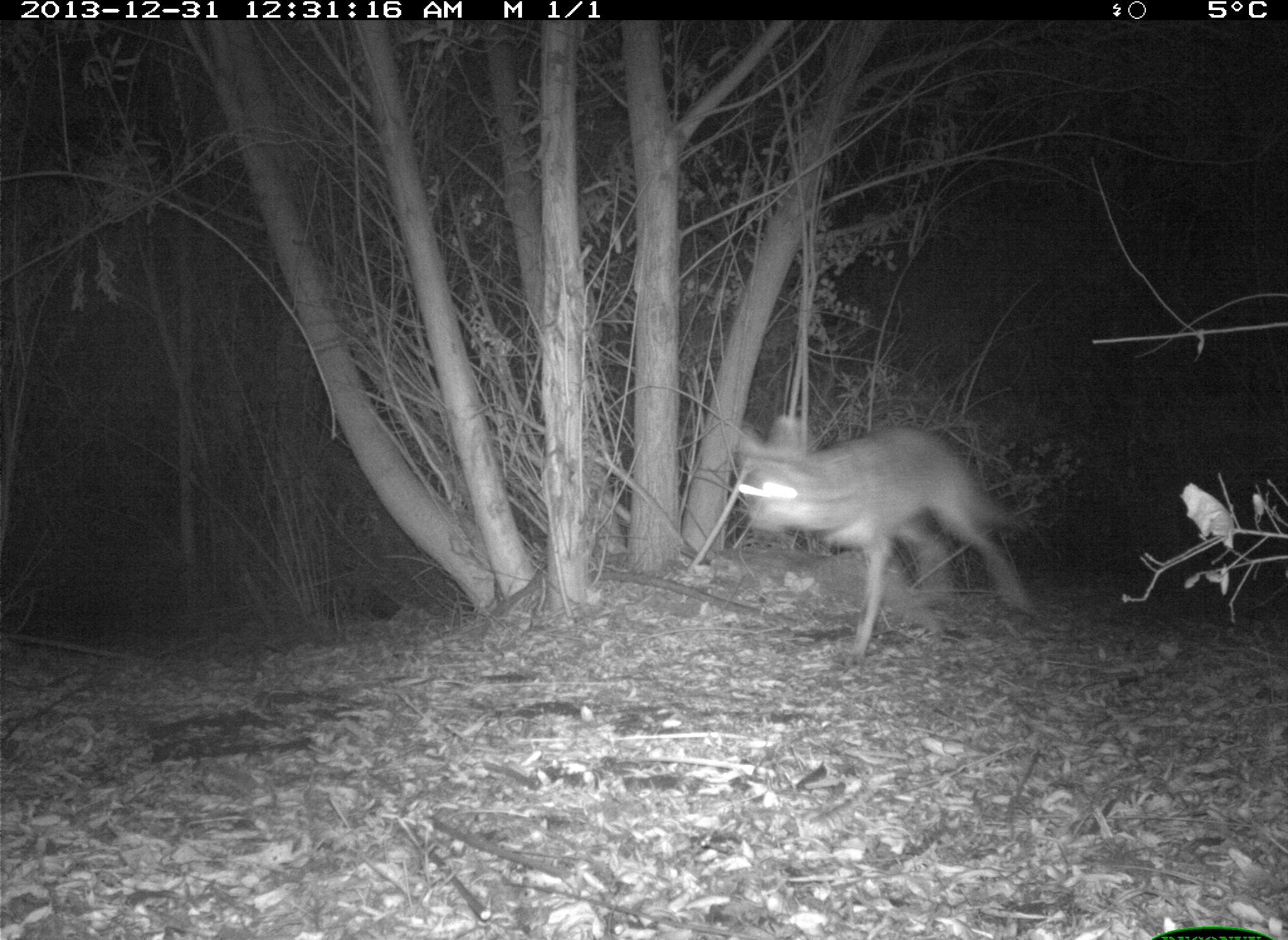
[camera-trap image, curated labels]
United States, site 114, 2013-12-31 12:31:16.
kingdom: Animalia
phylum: Chordata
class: Mammalia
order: Carnivora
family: Canidae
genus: Canis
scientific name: Canis latrans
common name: coyote